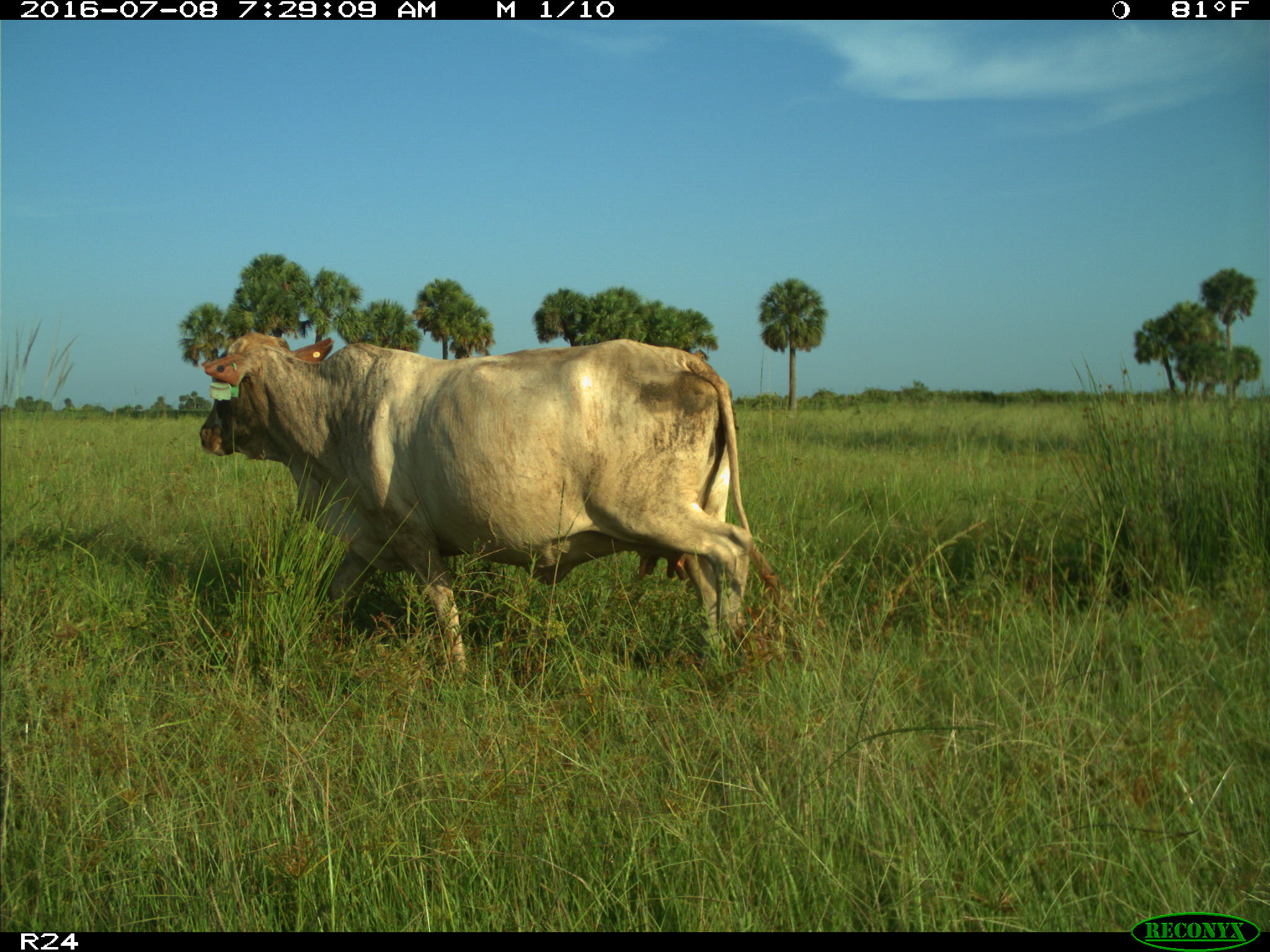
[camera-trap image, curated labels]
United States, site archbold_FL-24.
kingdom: Animalia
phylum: Chordata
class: Mammalia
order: Artiodactyla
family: Bovidae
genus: Bos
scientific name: Bos taurus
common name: domestic cow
Bos taurus (domestic cow).